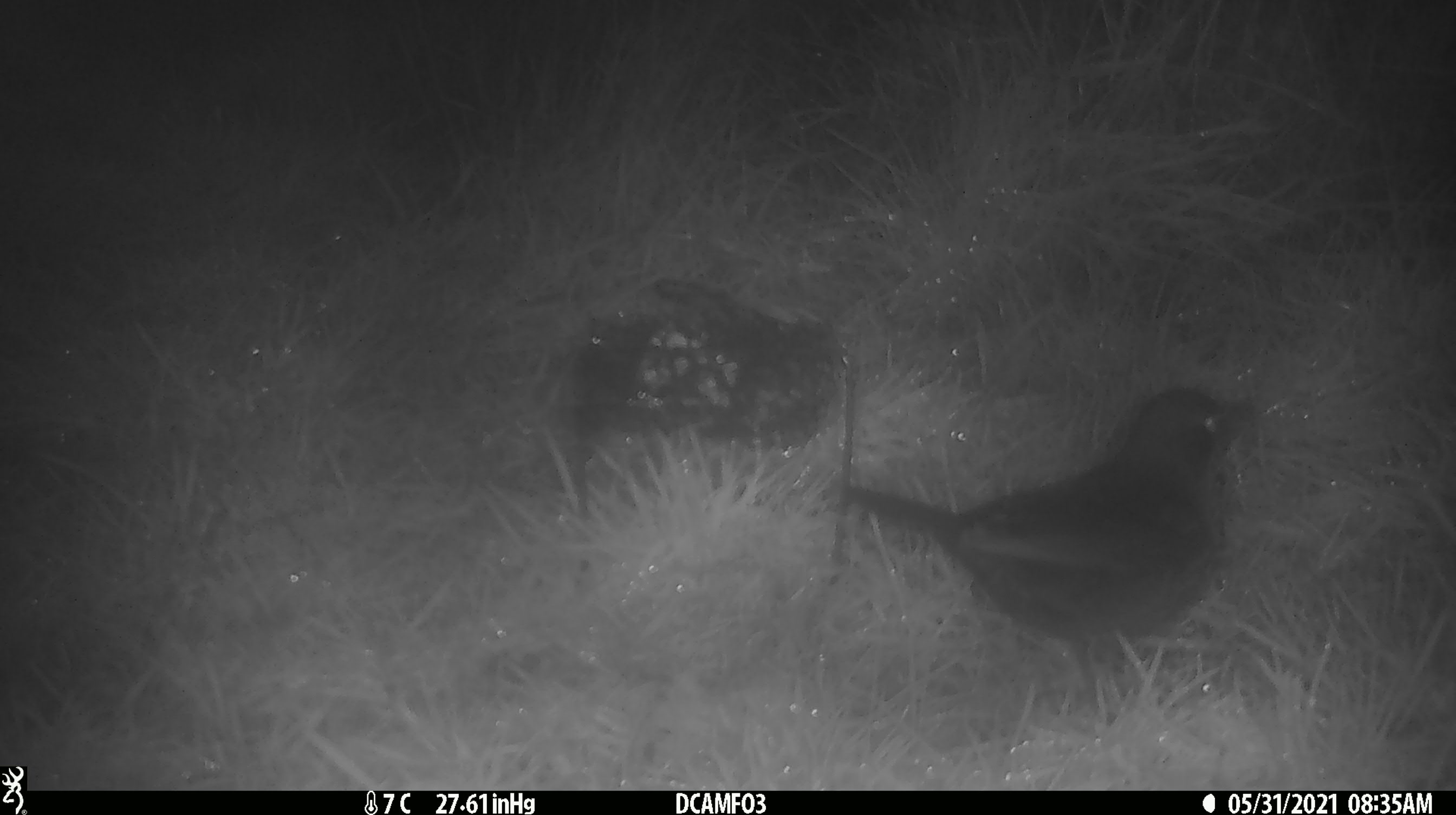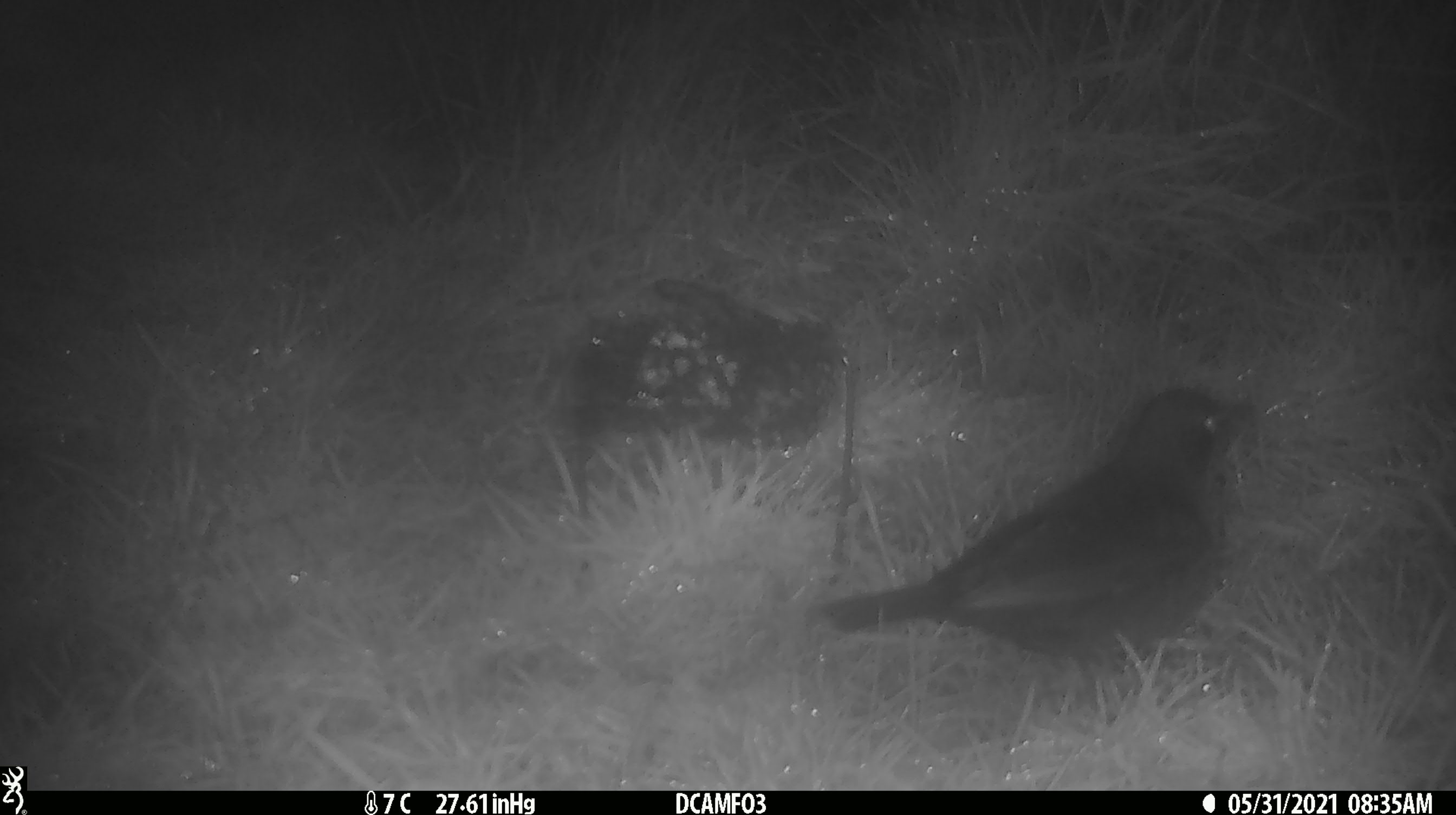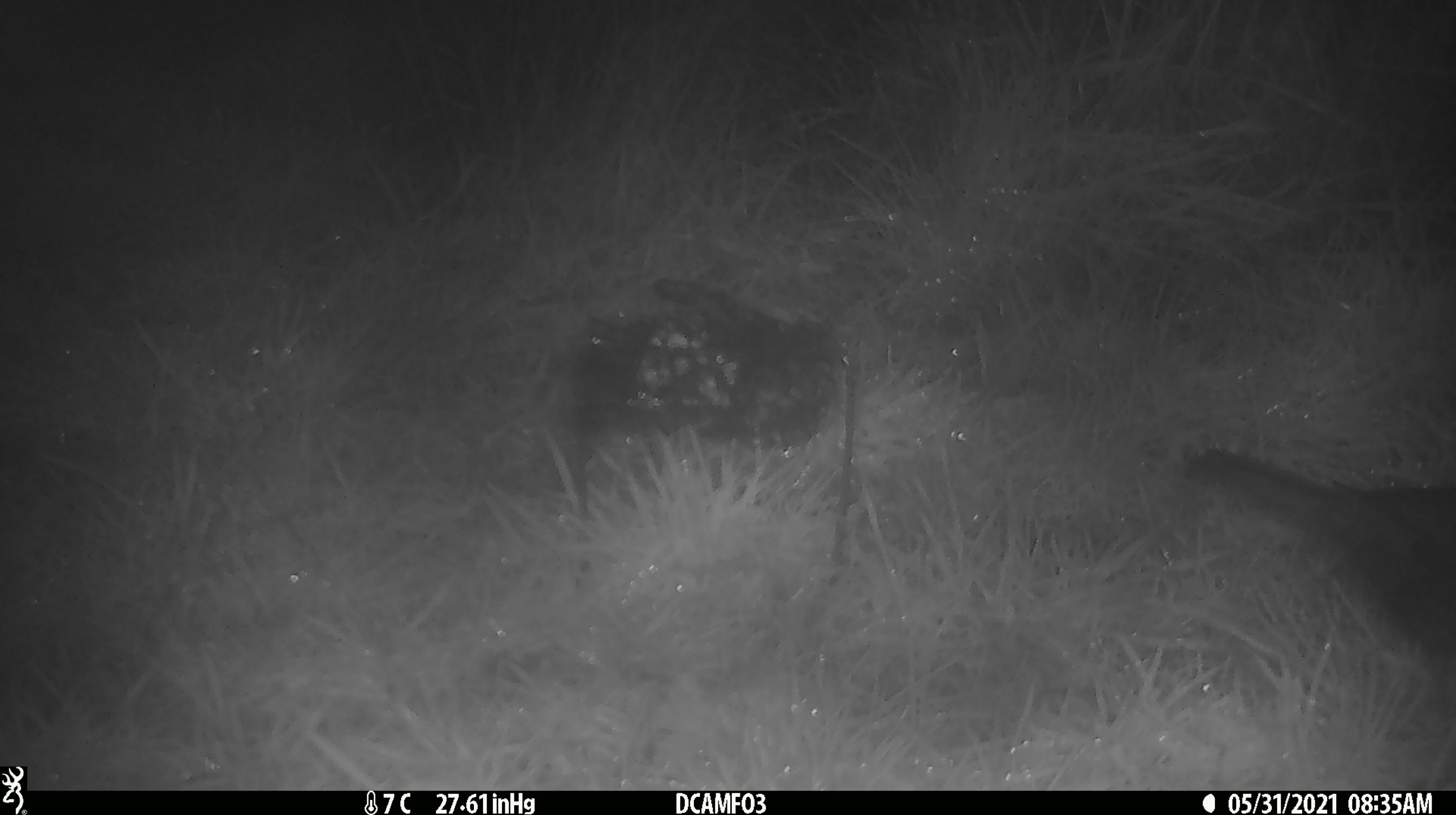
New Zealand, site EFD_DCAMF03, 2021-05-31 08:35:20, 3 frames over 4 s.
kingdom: Animalia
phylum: Chordata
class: Aves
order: Passeriformes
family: Turdidae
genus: Turdus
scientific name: Turdus philomelos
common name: song thrush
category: thrush